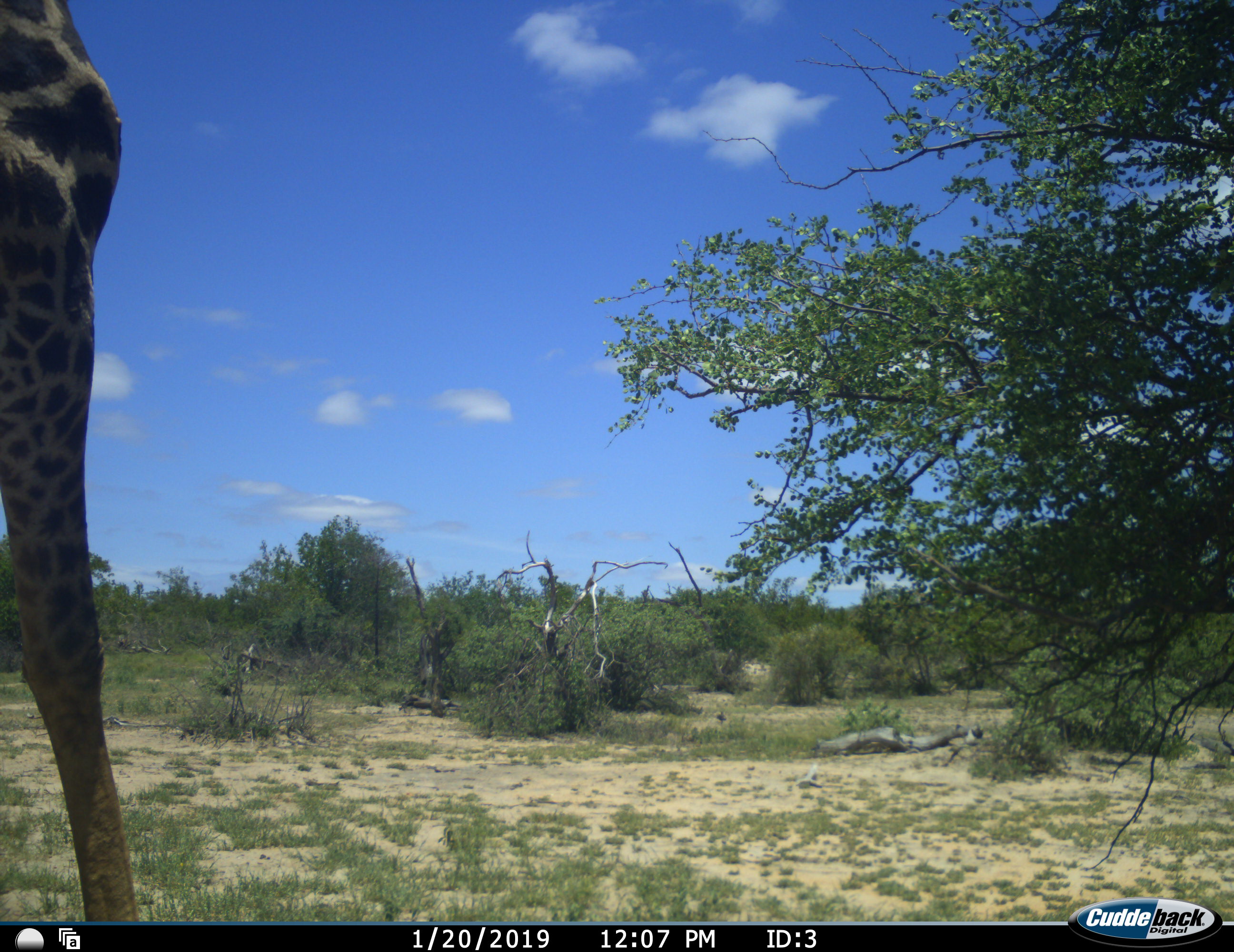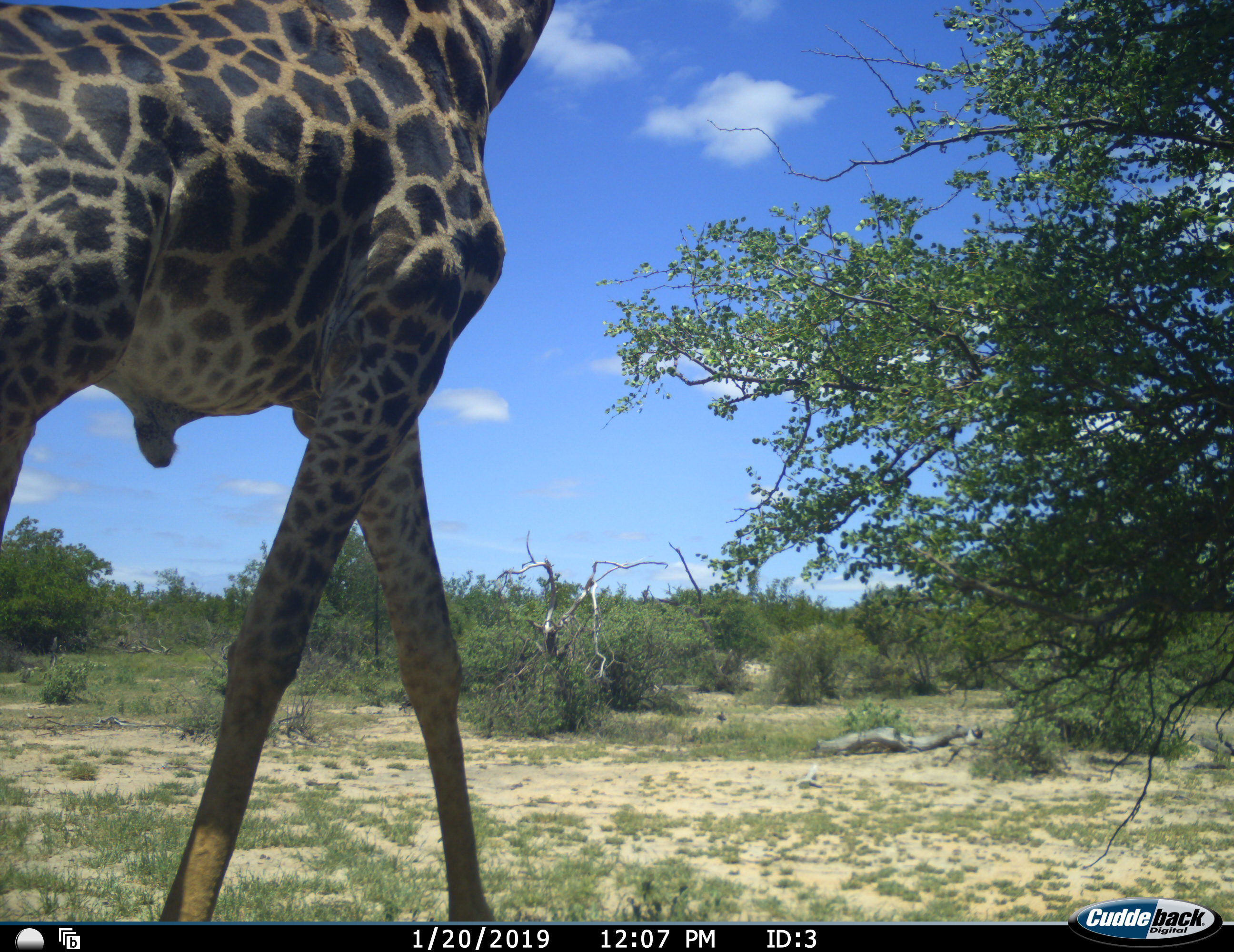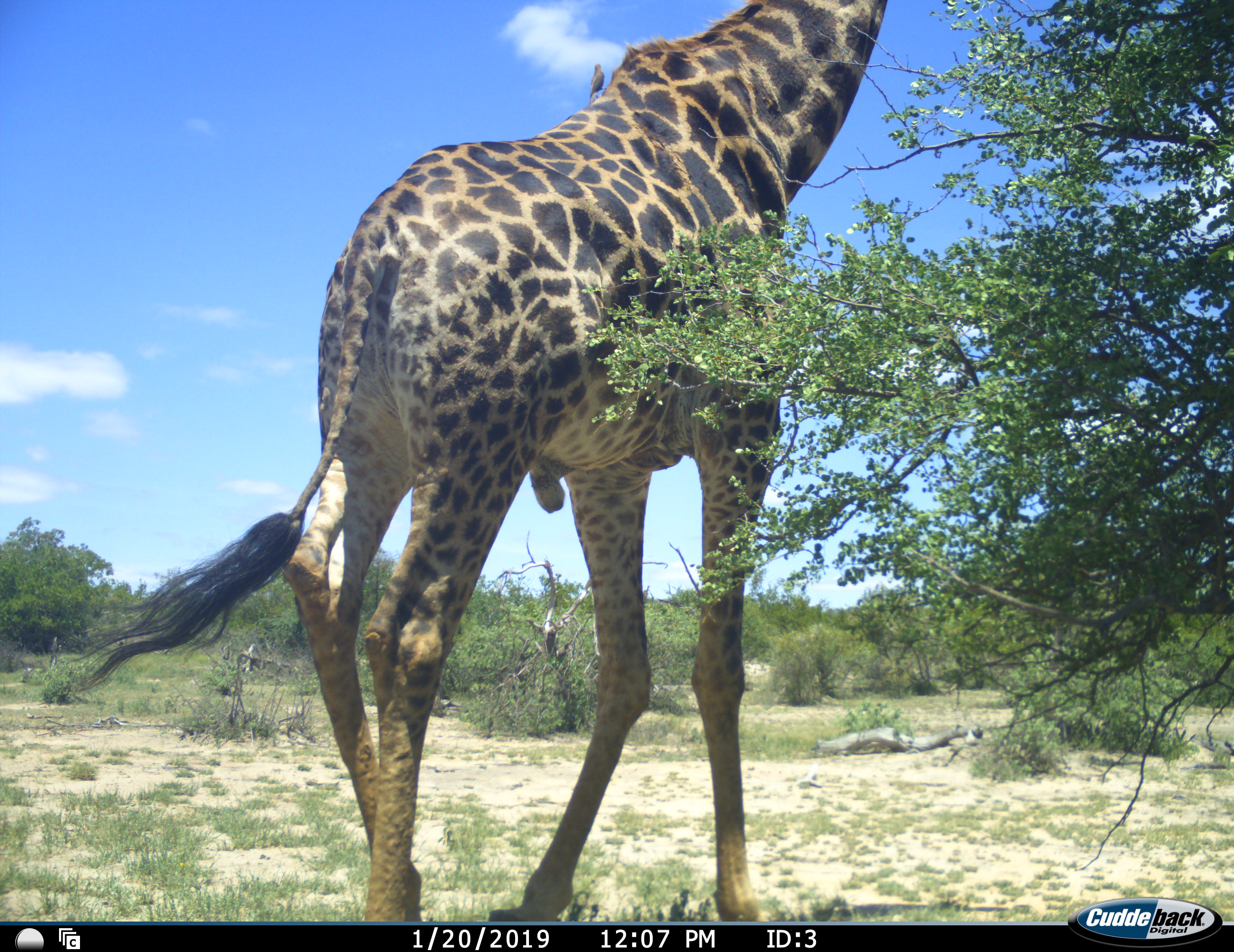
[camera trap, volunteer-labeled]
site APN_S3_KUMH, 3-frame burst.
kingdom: Animalia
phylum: Chordata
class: Mammalia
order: Artiodactyla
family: Giraffidae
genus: Giraffa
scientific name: Giraffa camelopardalis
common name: giraffe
Giraffe (Giraffa camelopardalis), count 1. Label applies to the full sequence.